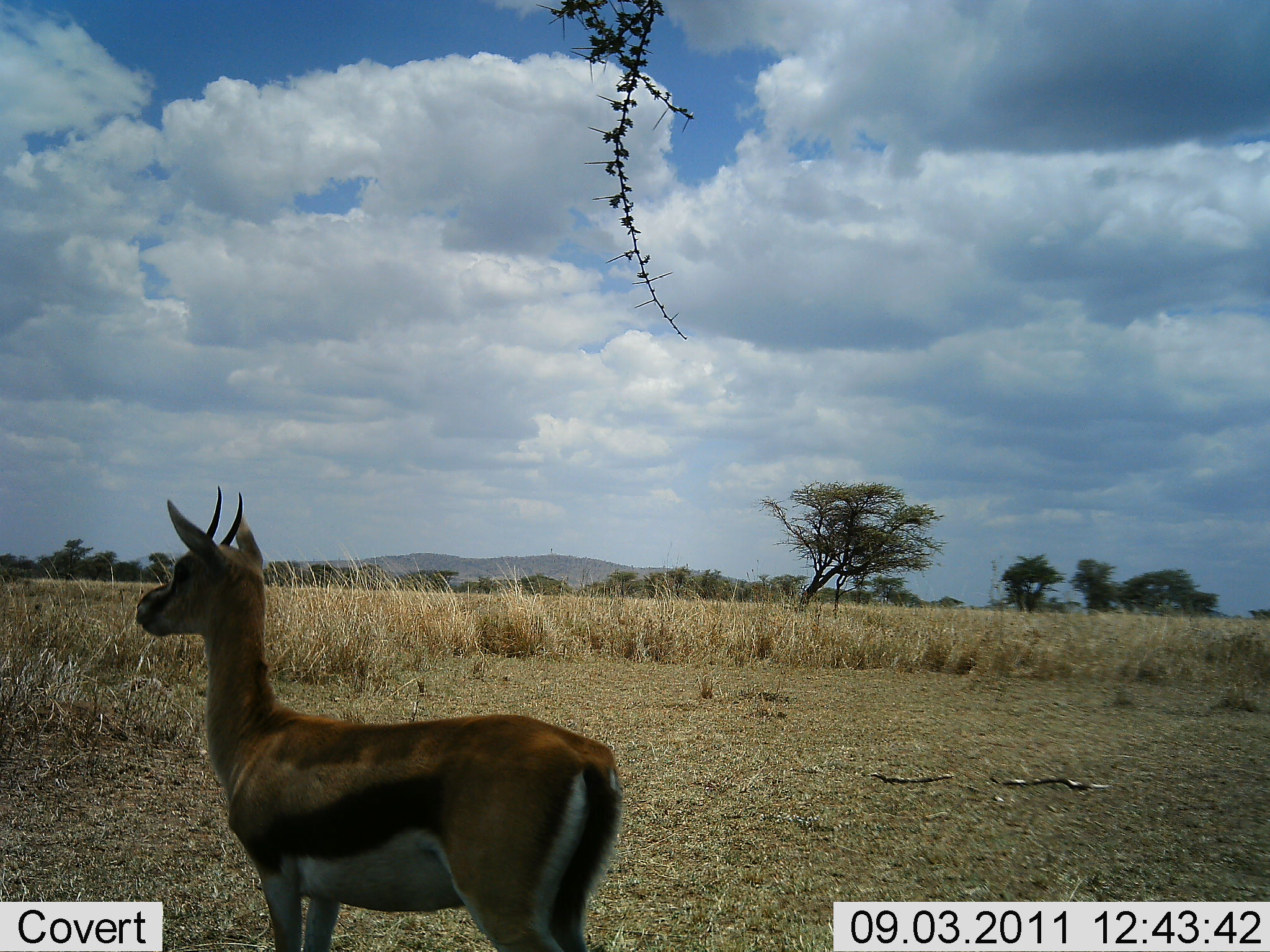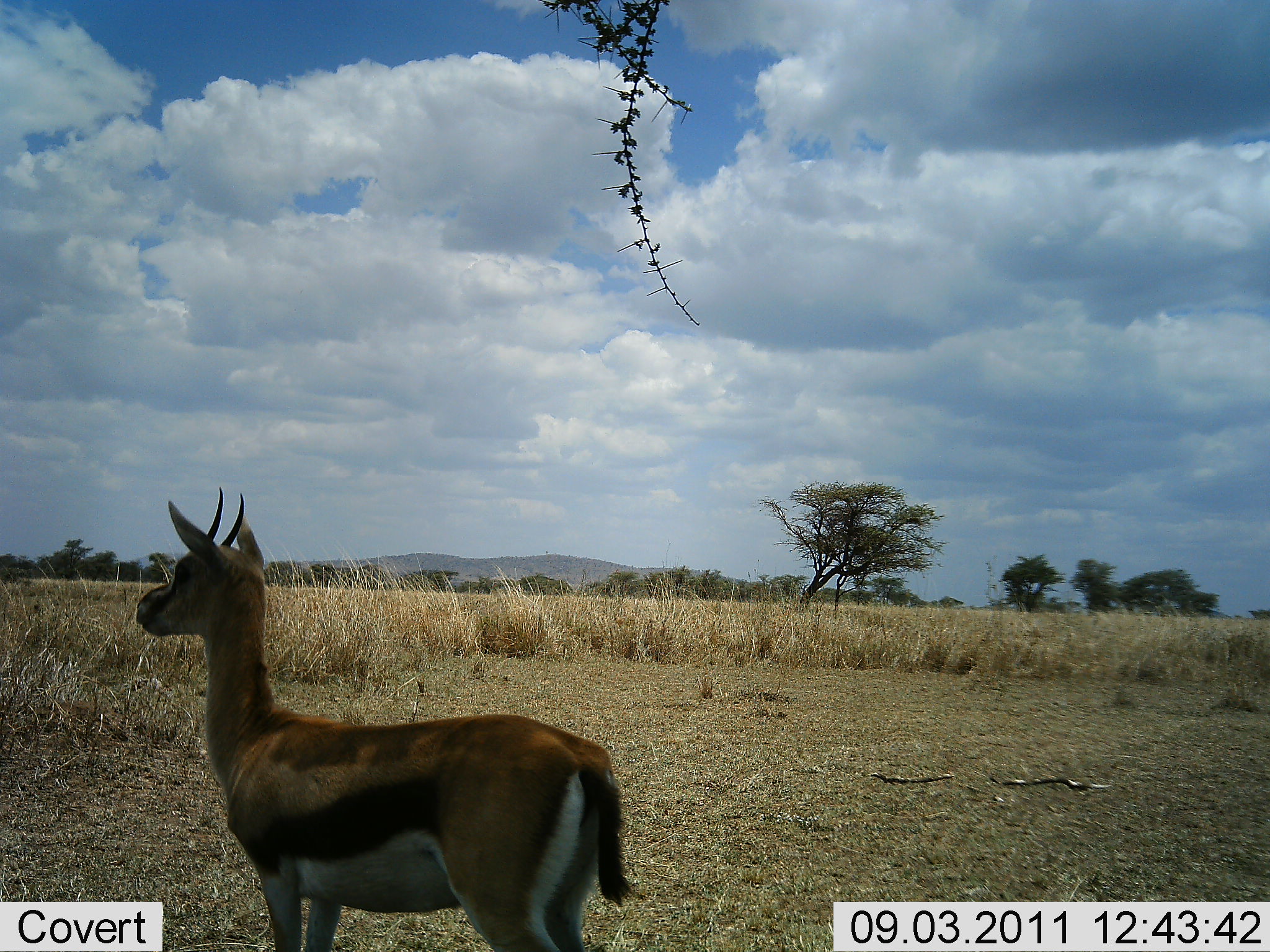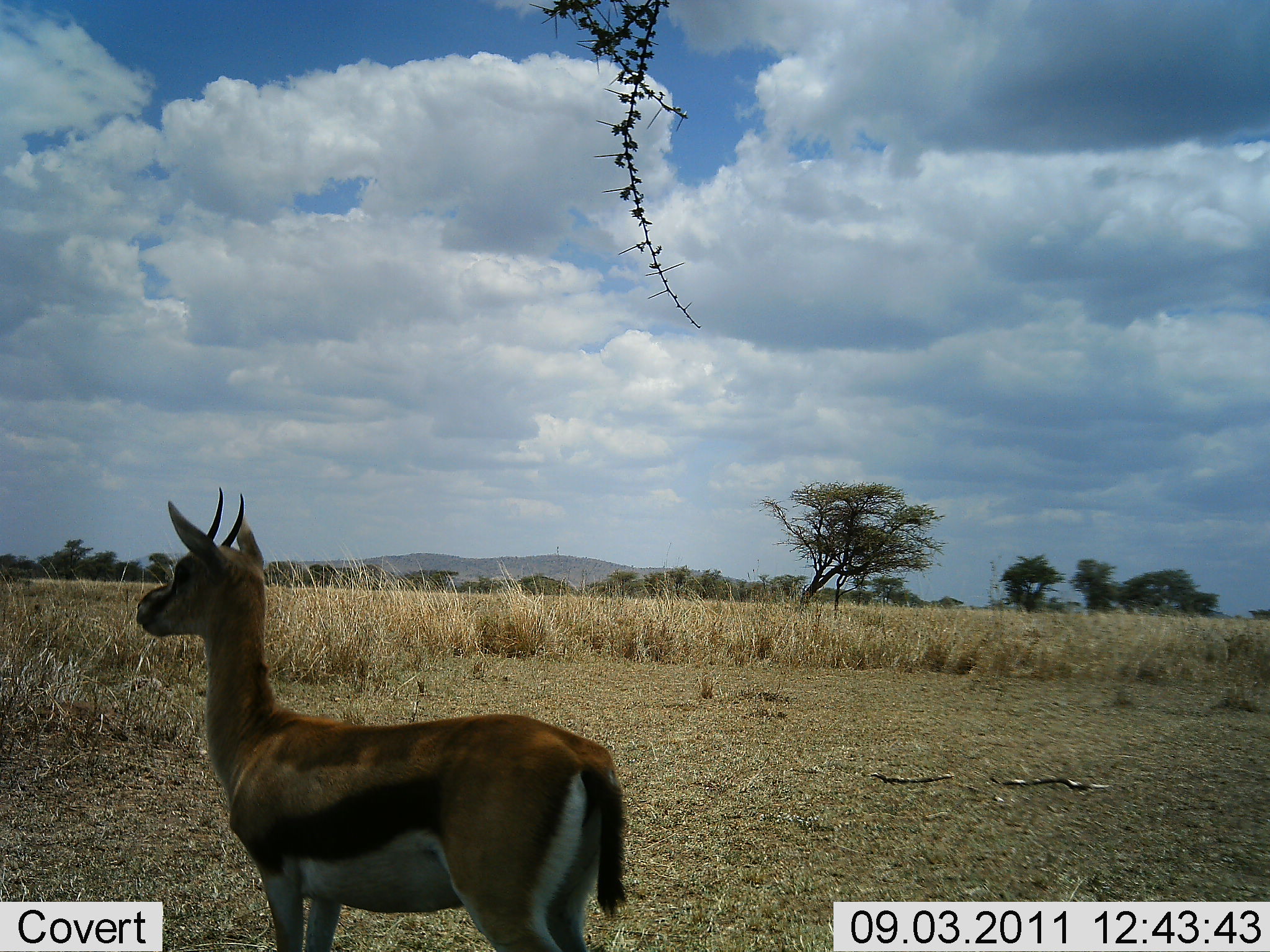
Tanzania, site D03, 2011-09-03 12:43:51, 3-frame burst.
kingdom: Animalia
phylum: Chordata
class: Mammalia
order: Artiodactyla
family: Bovidae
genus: Eudorcas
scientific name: Eudorcas thomsonii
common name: thomson's gazelle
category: gazellethomsons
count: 1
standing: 100%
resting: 0%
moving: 0%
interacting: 0%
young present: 0%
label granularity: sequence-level